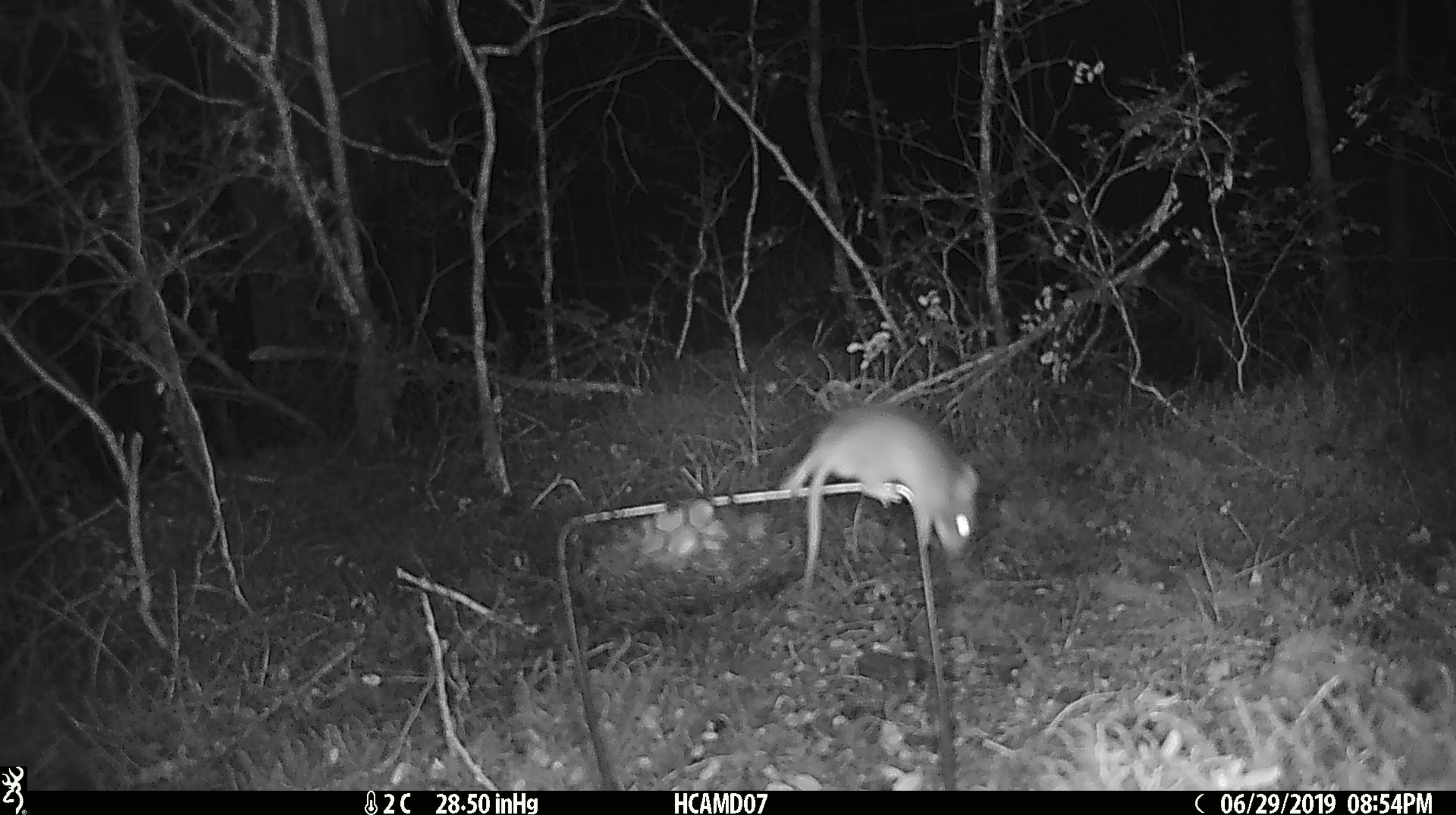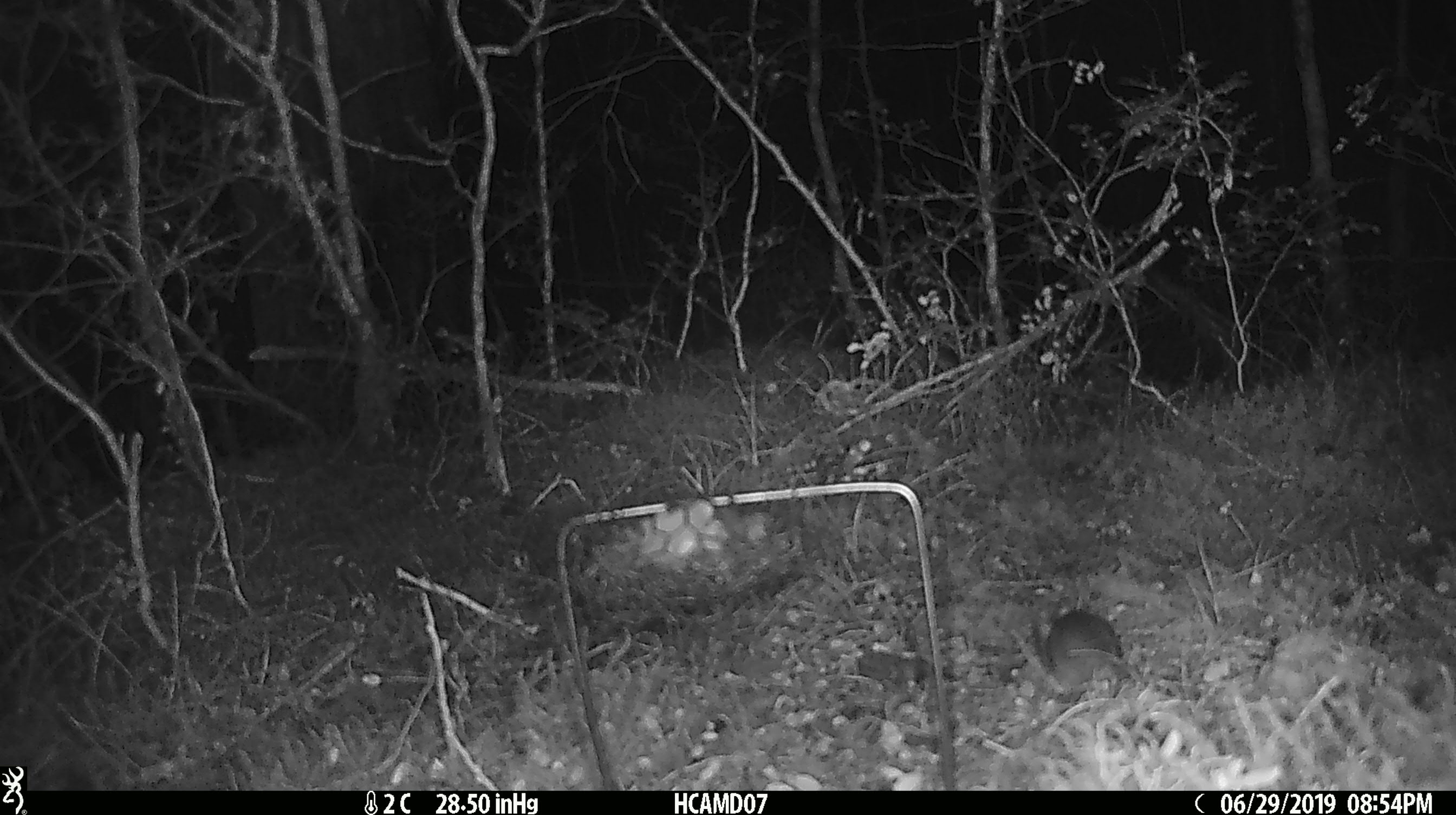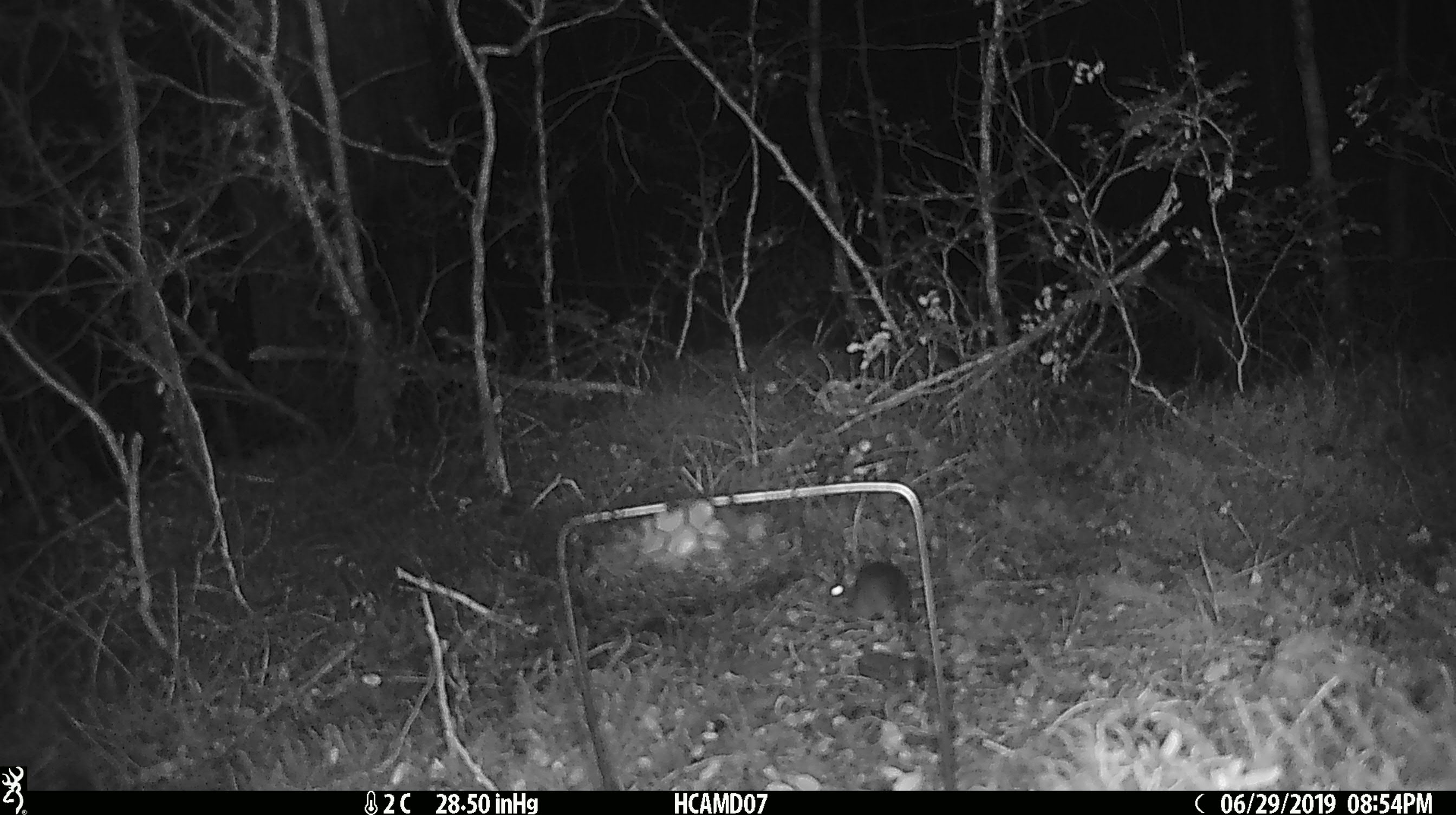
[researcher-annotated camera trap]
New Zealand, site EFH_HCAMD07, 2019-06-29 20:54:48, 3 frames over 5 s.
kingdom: Animalia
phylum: Chordata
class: Mammalia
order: Rodentia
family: Muridae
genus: Mus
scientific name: Mus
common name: mouse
Mouse (Mus).